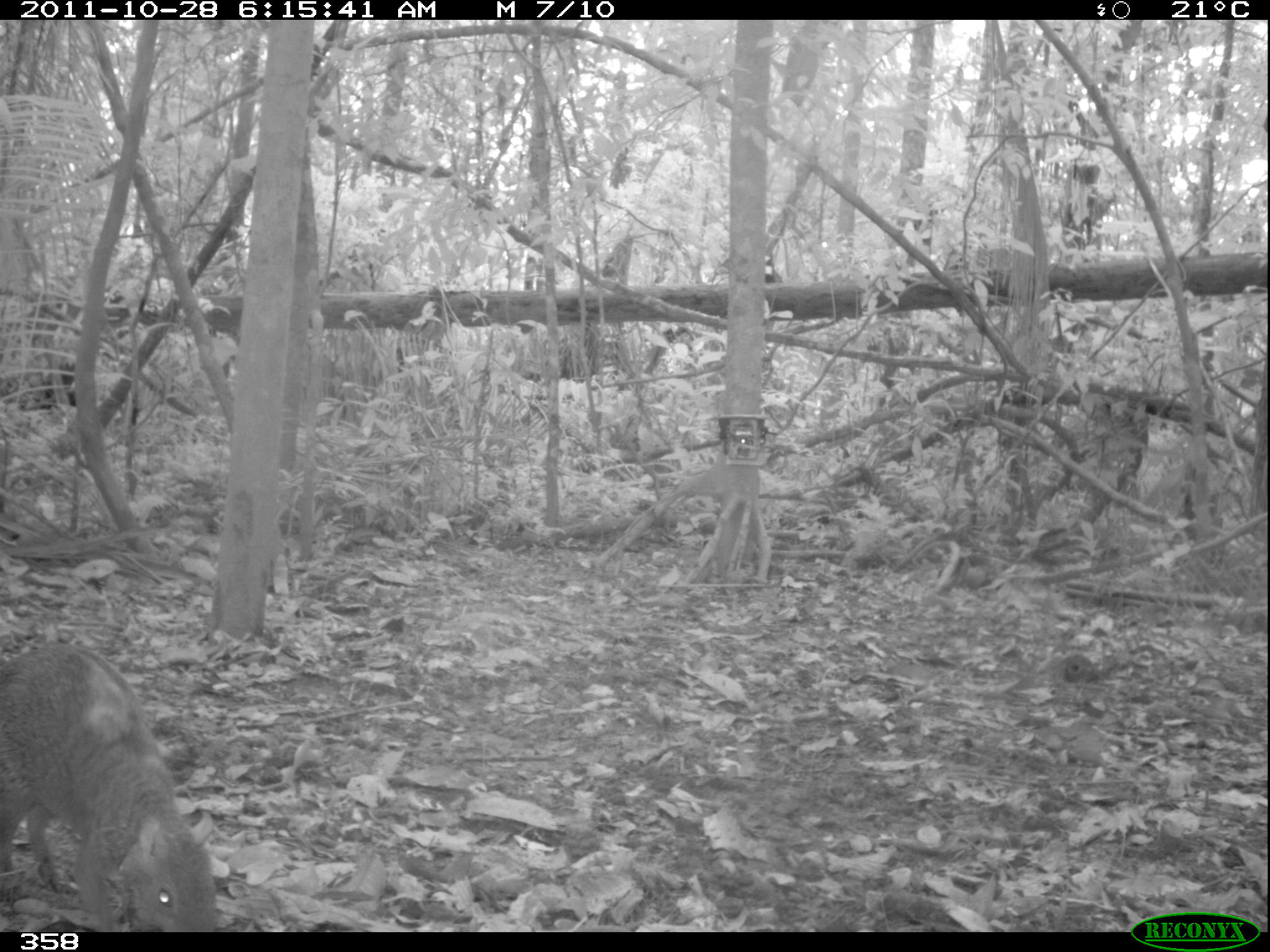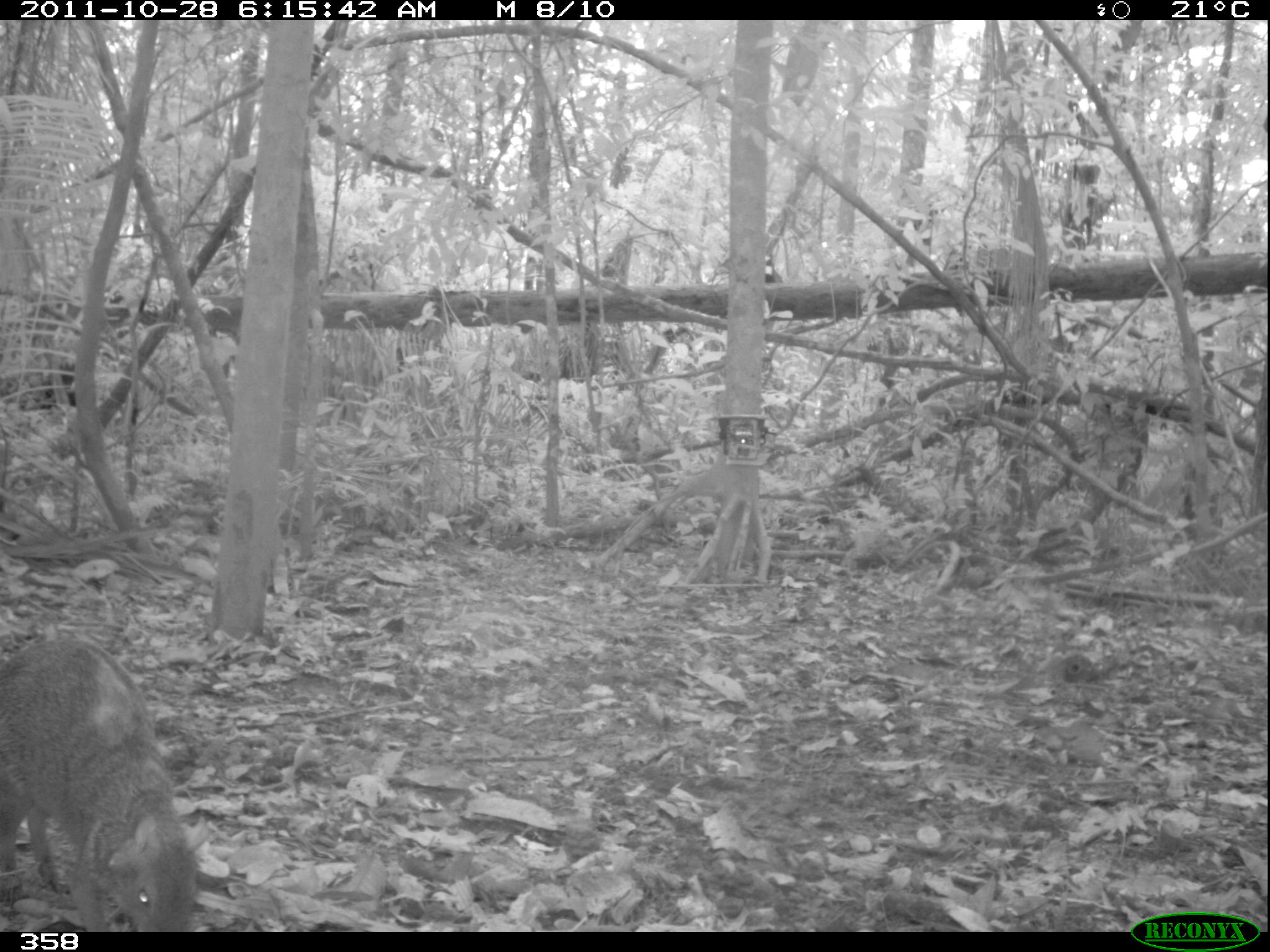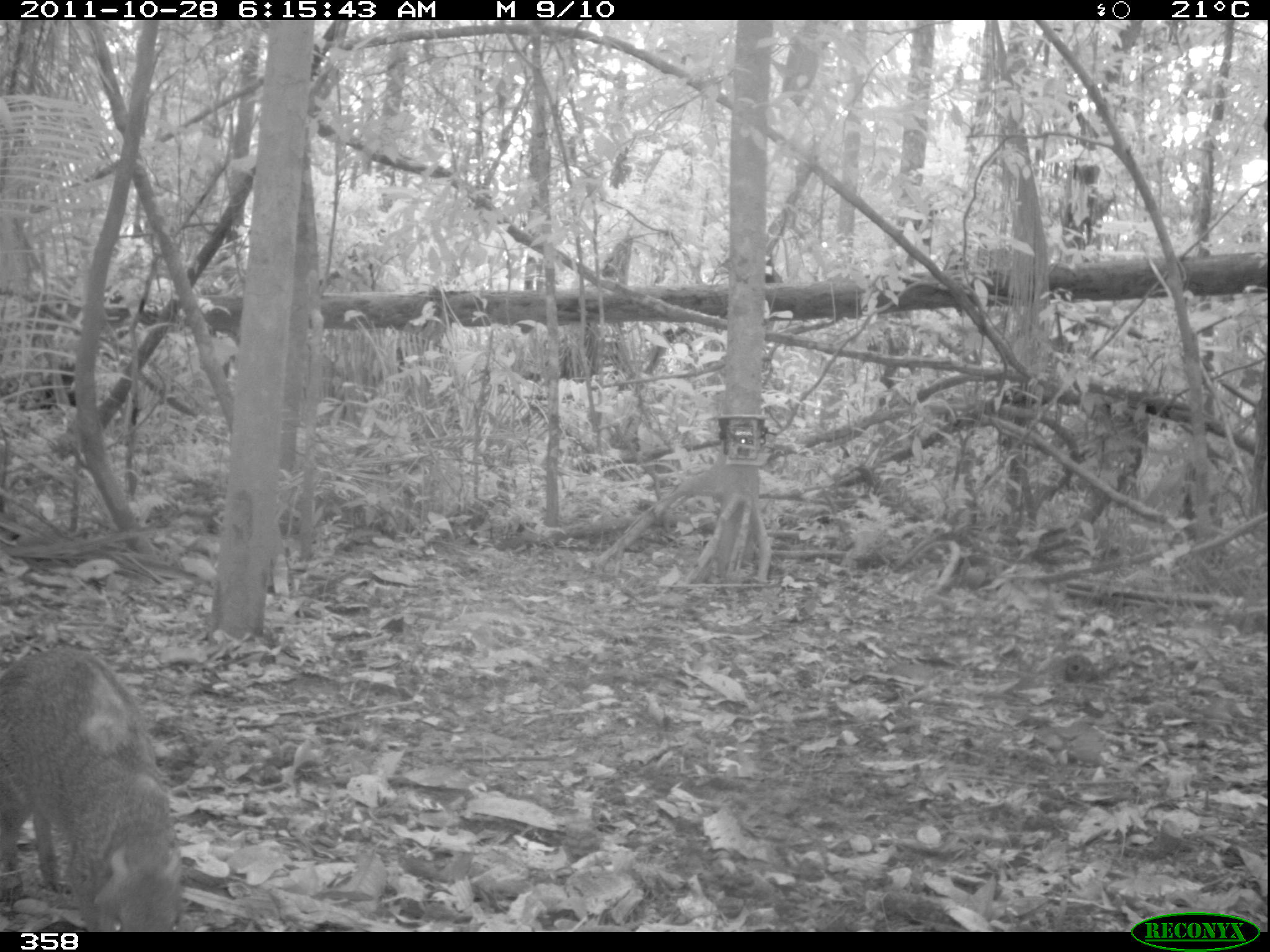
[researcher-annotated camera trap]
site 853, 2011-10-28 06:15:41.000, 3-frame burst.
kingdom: Animalia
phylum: Chordata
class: Mammalia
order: Rodentia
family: Dasyproctidae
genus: Dasyprocta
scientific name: Dasyprocta punctata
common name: central american agouti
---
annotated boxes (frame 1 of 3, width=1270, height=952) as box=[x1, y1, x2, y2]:
dasyprocta punctata: box=[0, 640, 216, 930]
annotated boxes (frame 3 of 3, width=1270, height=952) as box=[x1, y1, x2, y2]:
dasyprocta punctata: box=[0, 645, 182, 930]